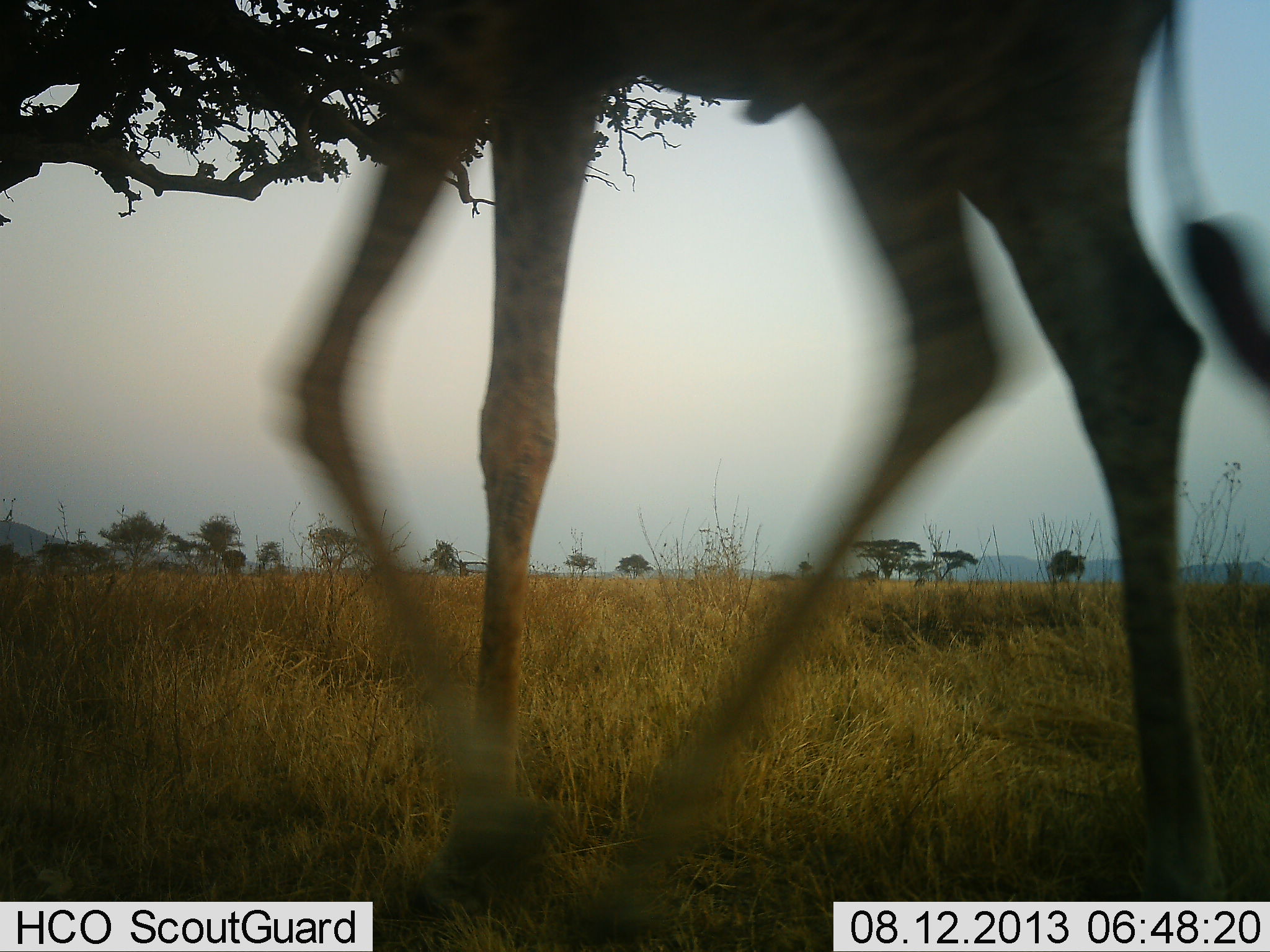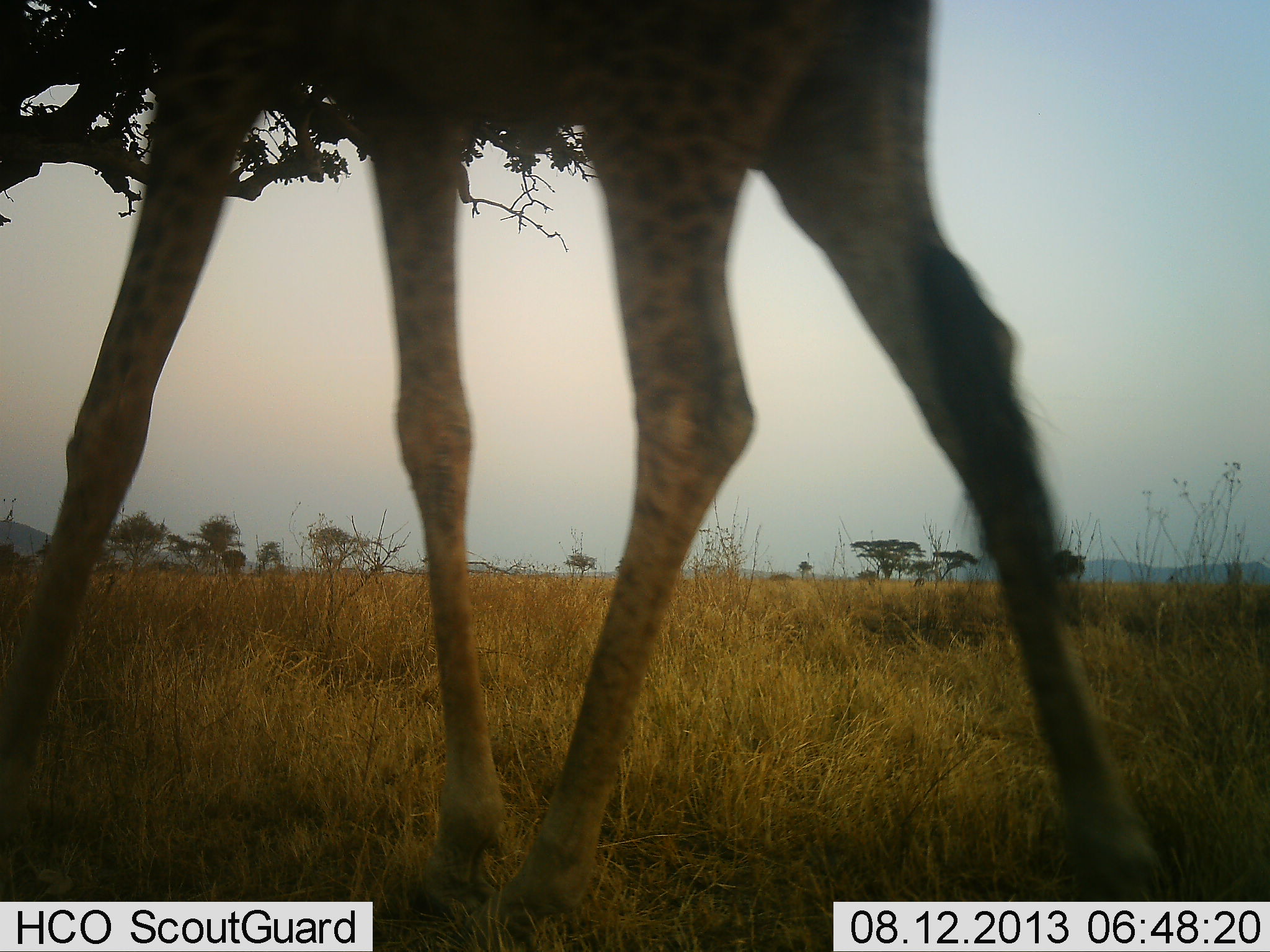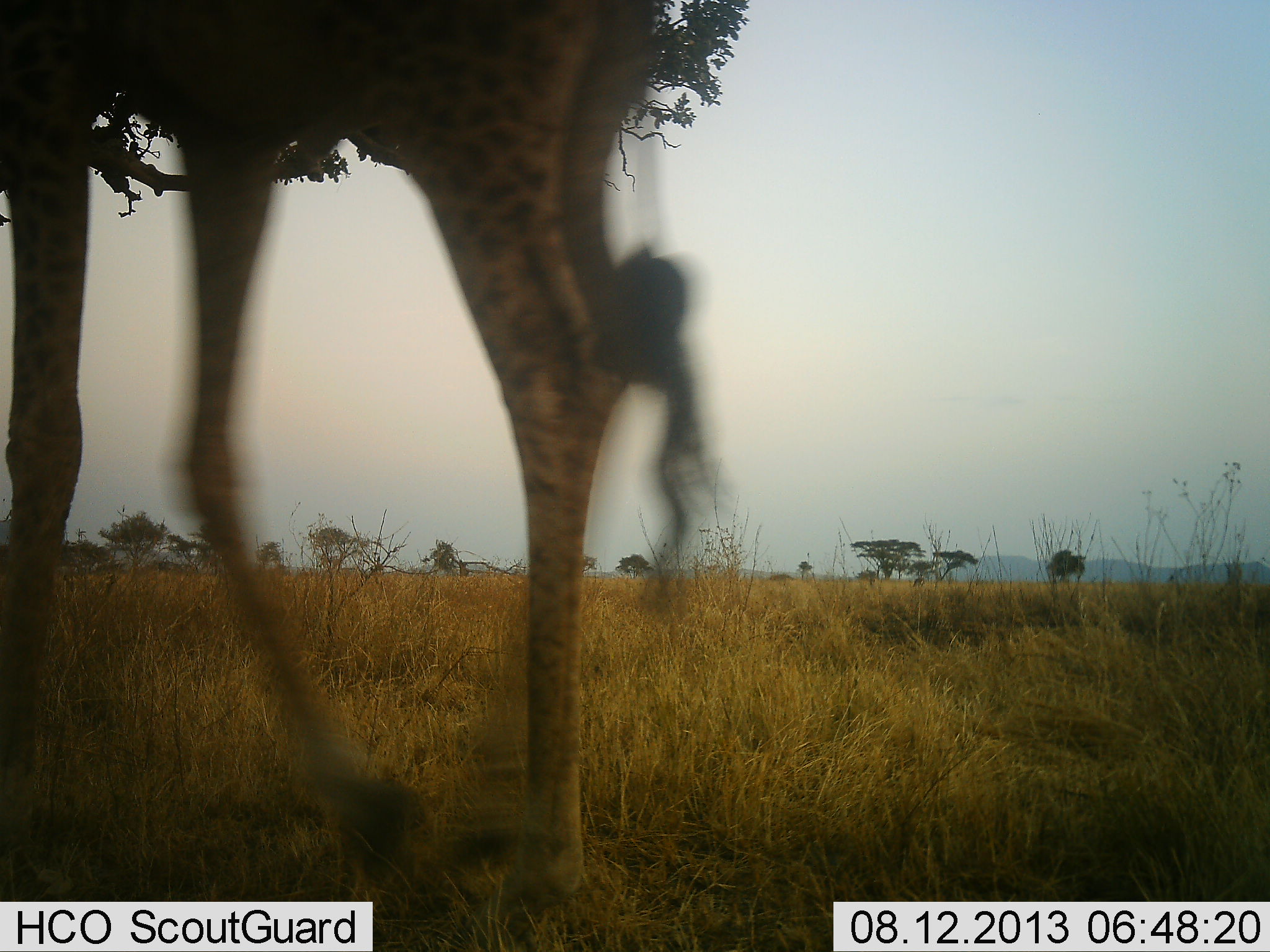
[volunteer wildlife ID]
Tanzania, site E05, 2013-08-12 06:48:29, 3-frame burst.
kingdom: Animalia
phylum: Chordata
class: Mammalia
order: Artiodactyla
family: Giraffidae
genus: Giraffa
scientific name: Giraffa camelopardalis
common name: giraffe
Giraffe (Giraffa camelopardalis), count 1. Behavior (volunteer vote fractions): standing 0%, resting 0%, moving 100%, interacting 0%. Young present (vote fraction): 0%. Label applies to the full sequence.